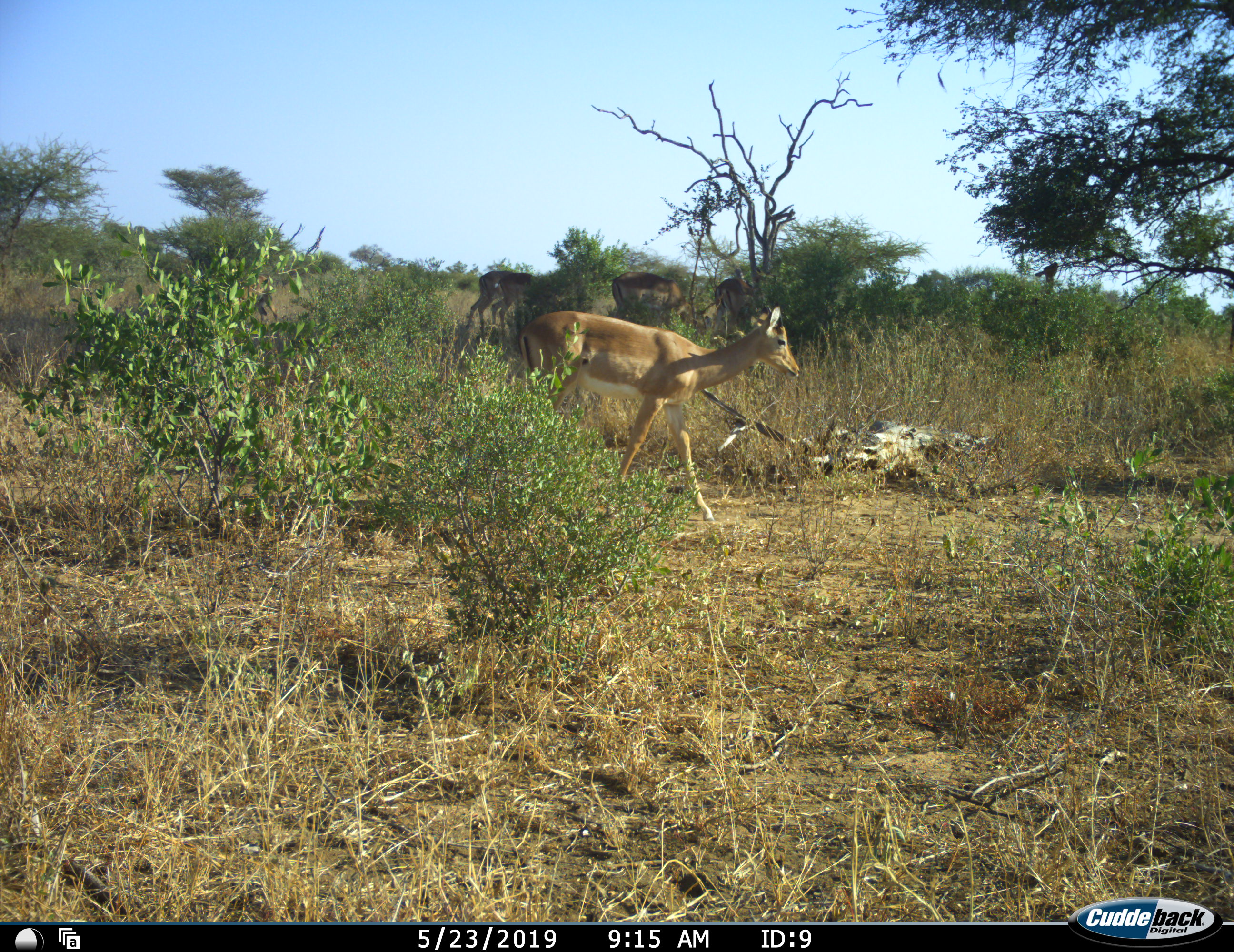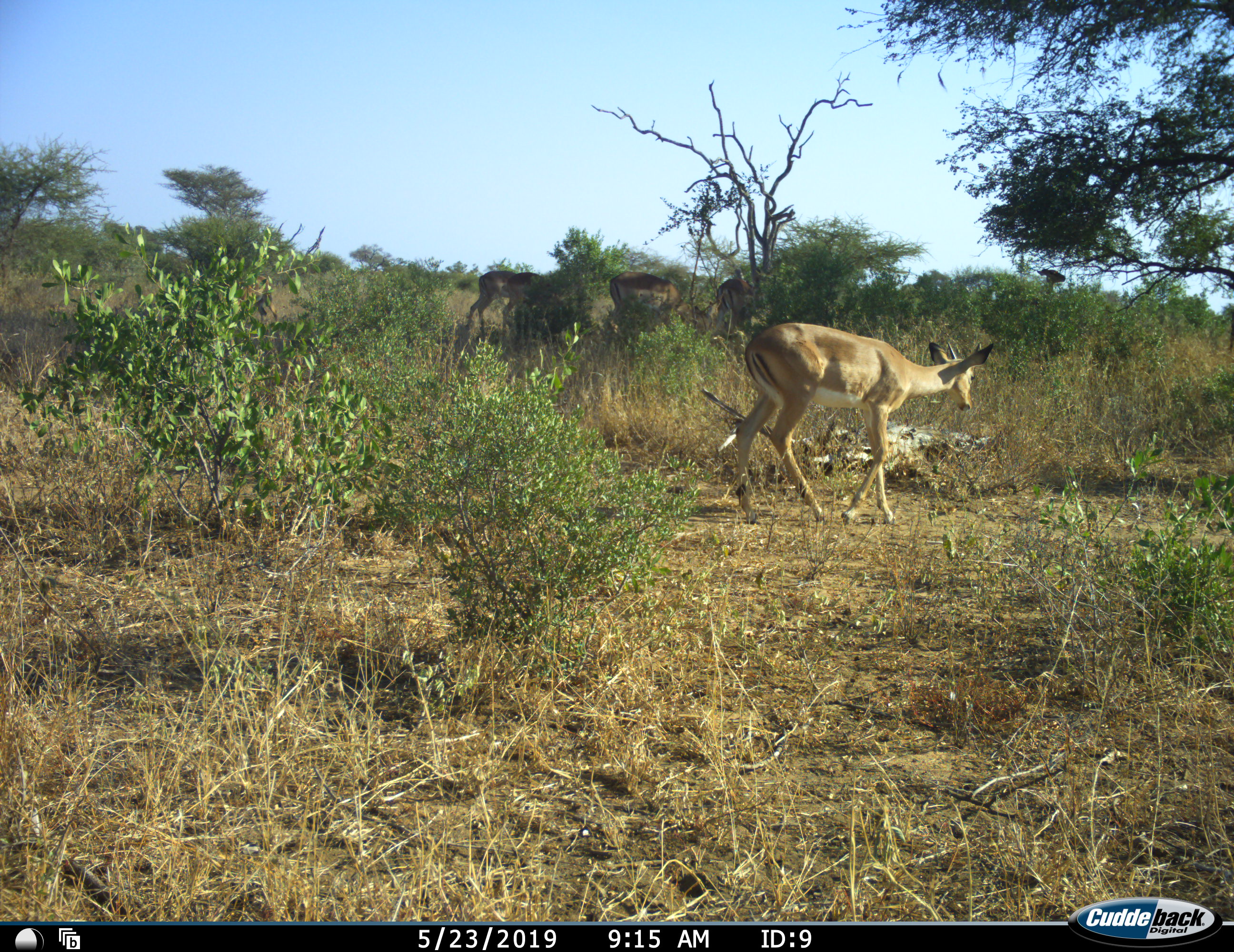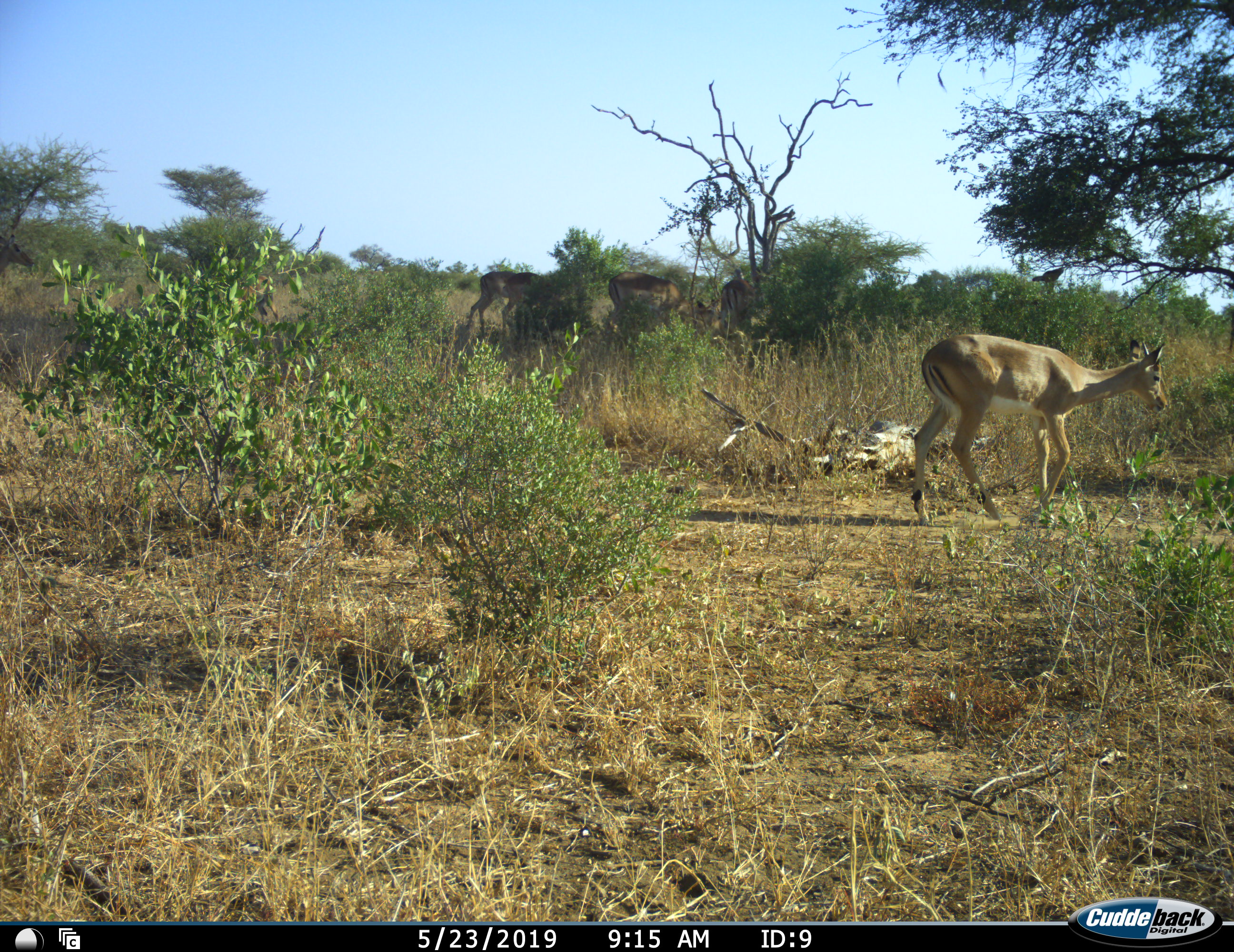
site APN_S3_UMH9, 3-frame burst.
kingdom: Animalia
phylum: Chordata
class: Mammalia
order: Artiodactyla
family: Bovidae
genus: Aepyceros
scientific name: Aepyceros melampus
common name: impala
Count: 5.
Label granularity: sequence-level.